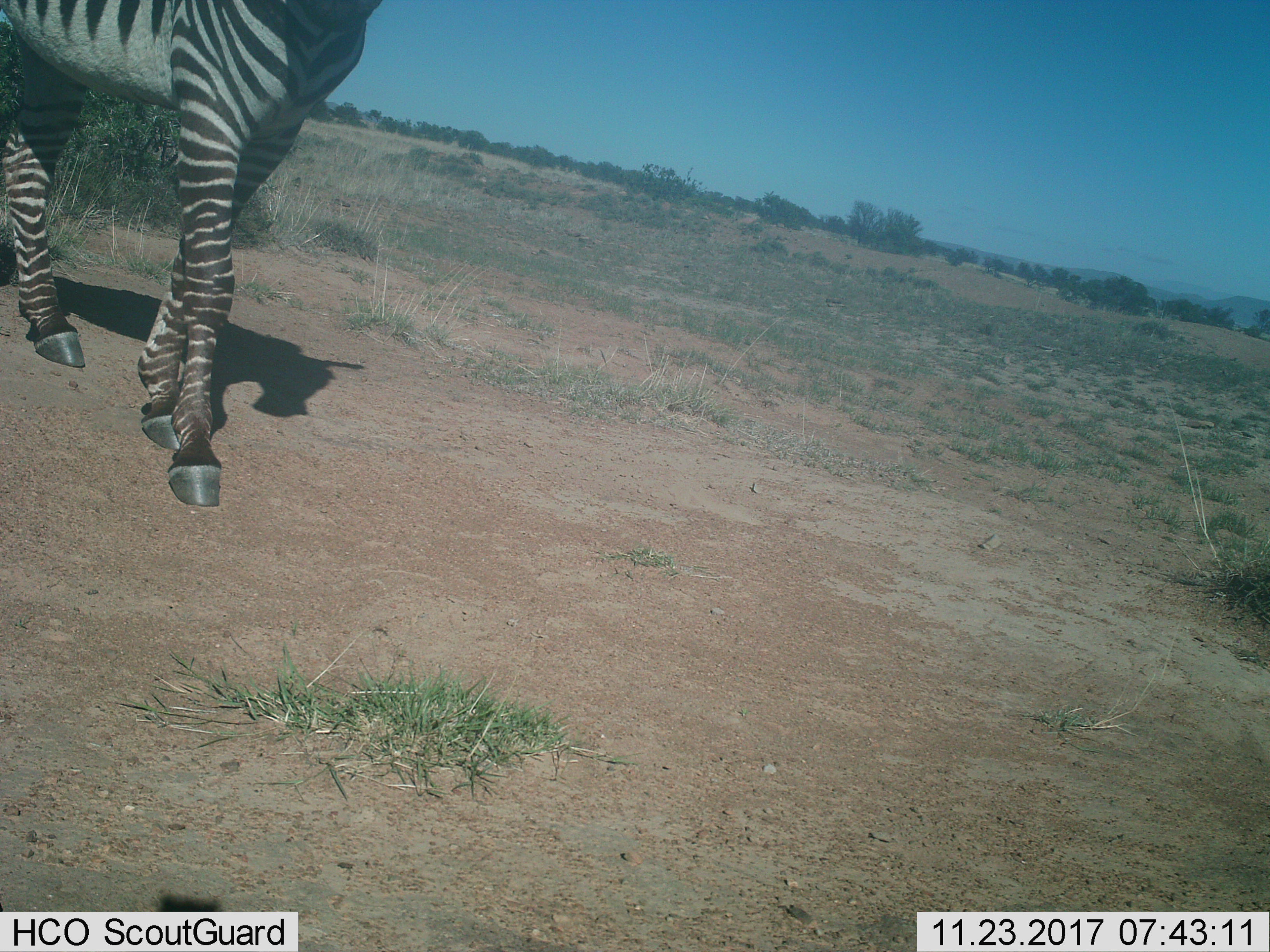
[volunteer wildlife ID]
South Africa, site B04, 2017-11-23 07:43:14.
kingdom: Animalia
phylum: Chordata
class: Mammalia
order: Perissodactyla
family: Equidae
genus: Equus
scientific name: Equus zebra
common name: mountain zebra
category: zebramountain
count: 1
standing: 70%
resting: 0%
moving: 30%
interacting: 0%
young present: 0%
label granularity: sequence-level